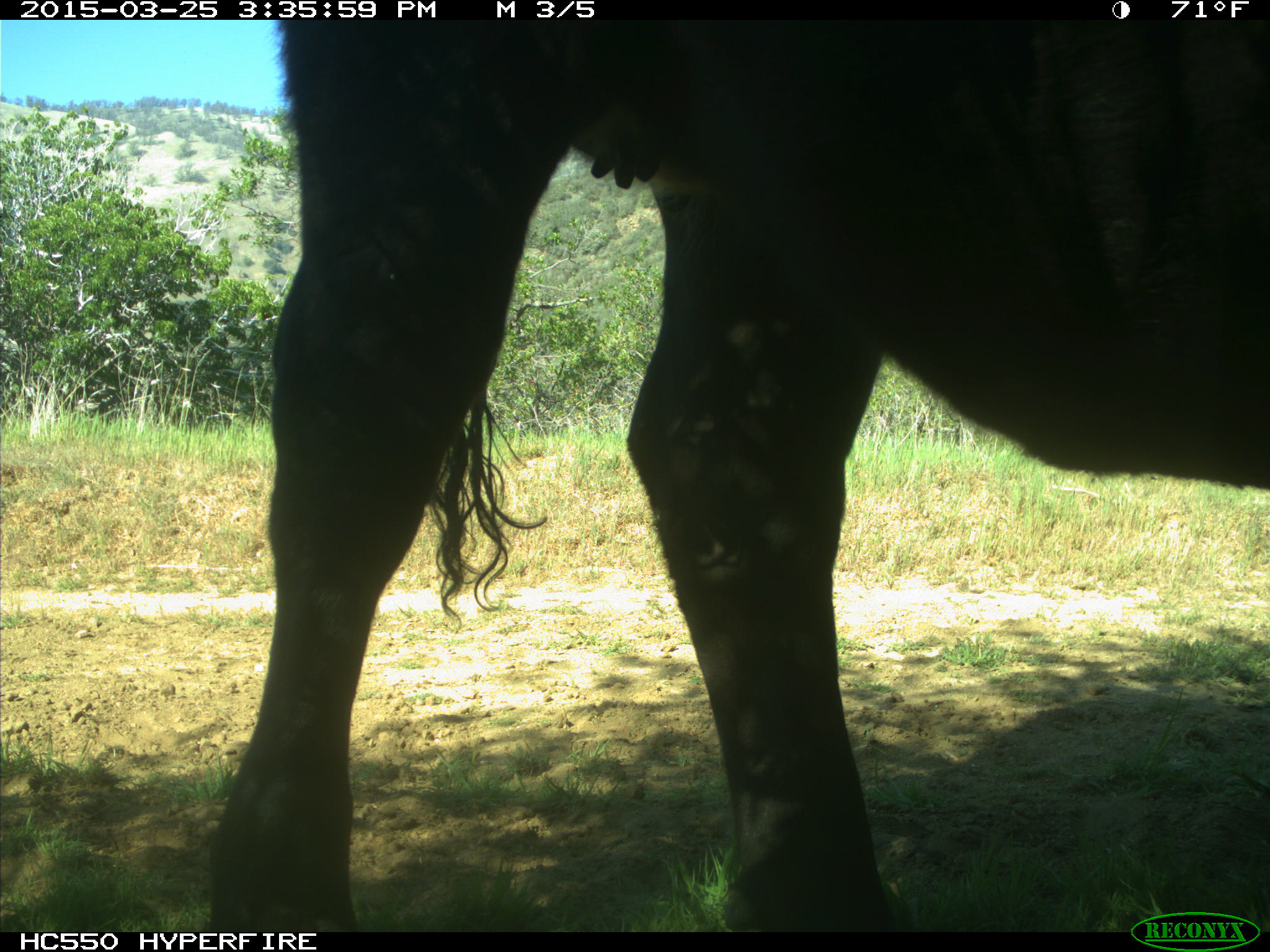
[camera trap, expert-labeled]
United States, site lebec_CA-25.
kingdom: Animalia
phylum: Chordata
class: Mammalia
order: Artiodactyla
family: Bovidae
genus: Bos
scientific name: Bos taurus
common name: domestic cow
Bos taurus (domestic cow).